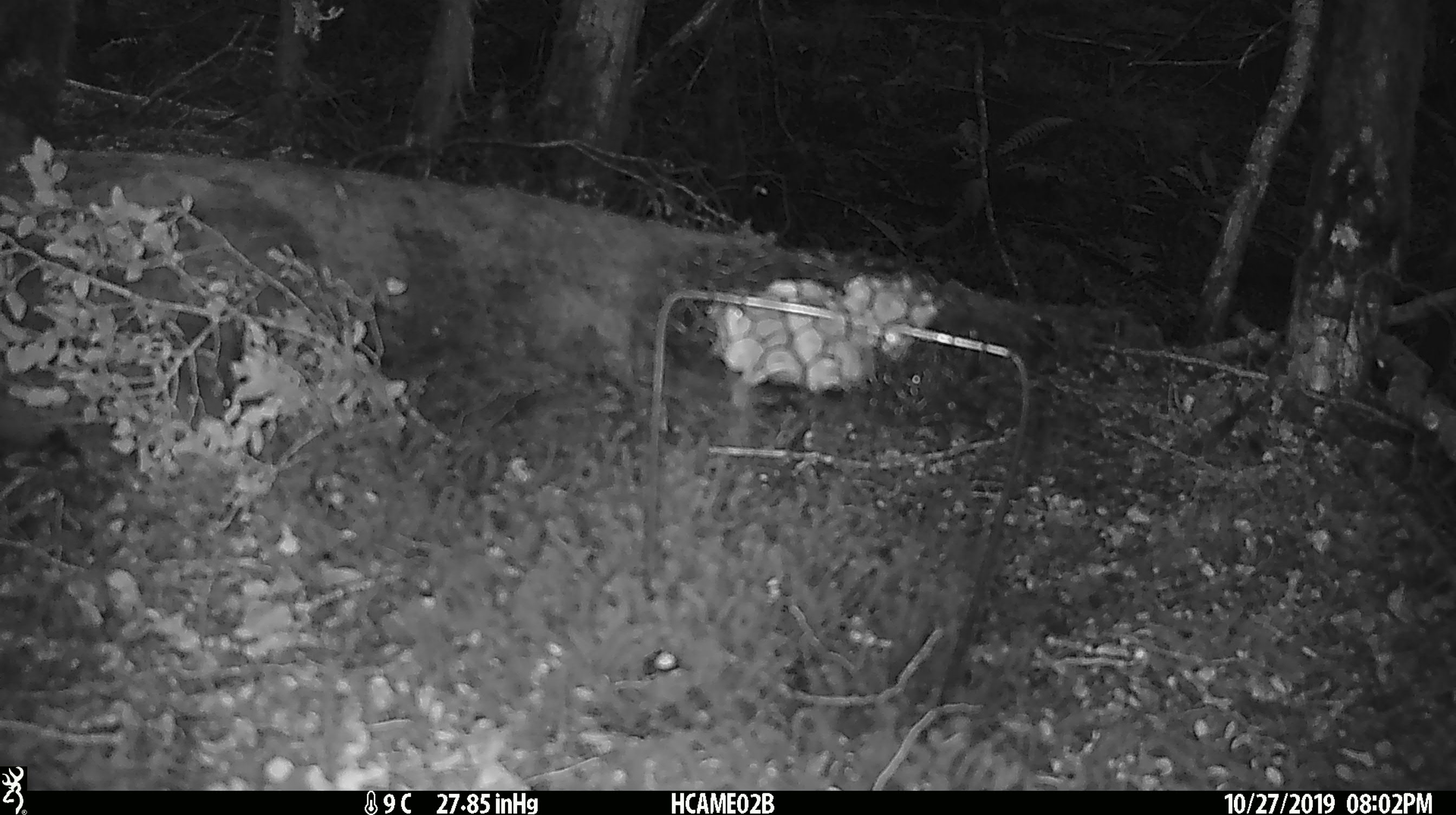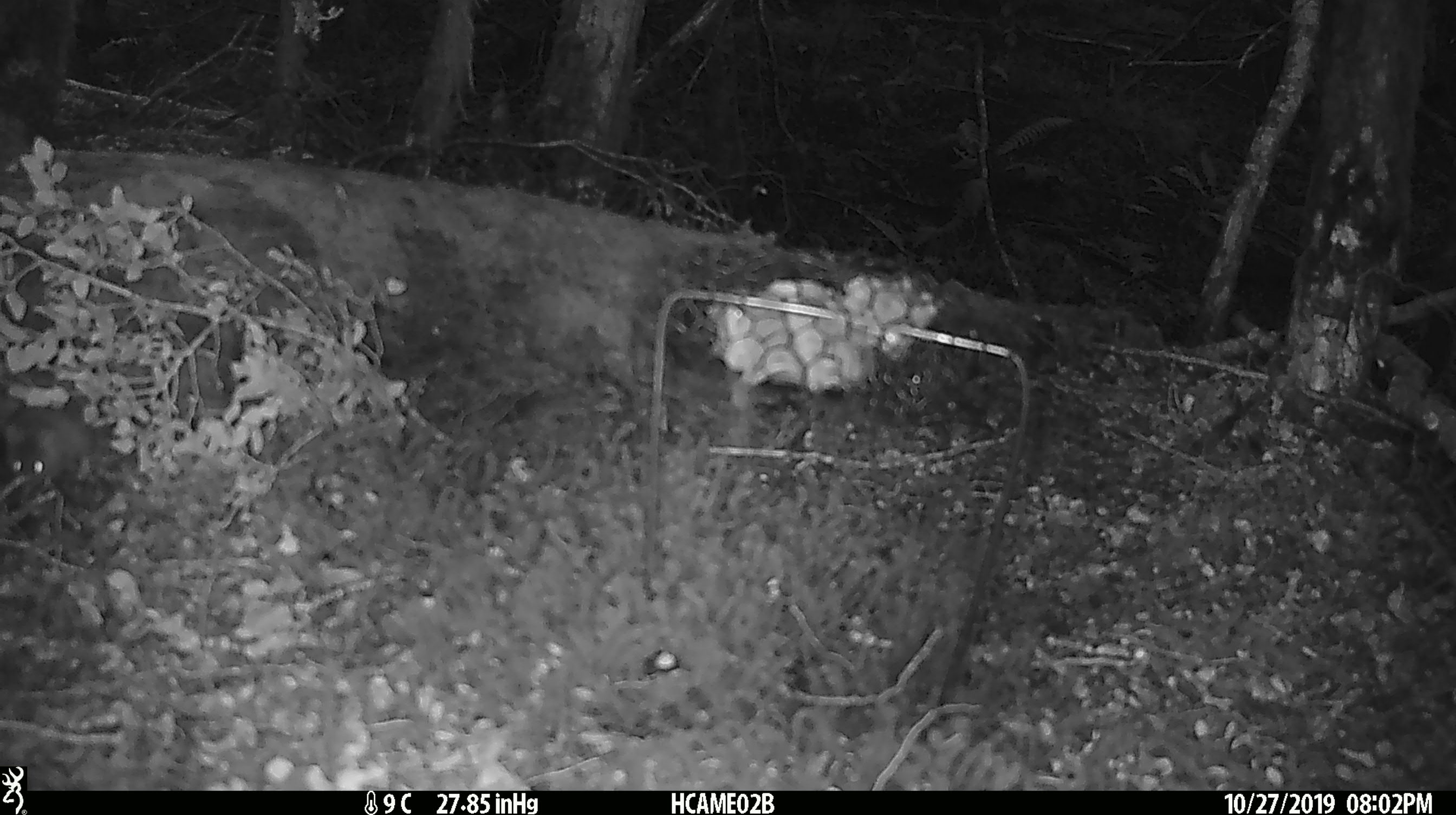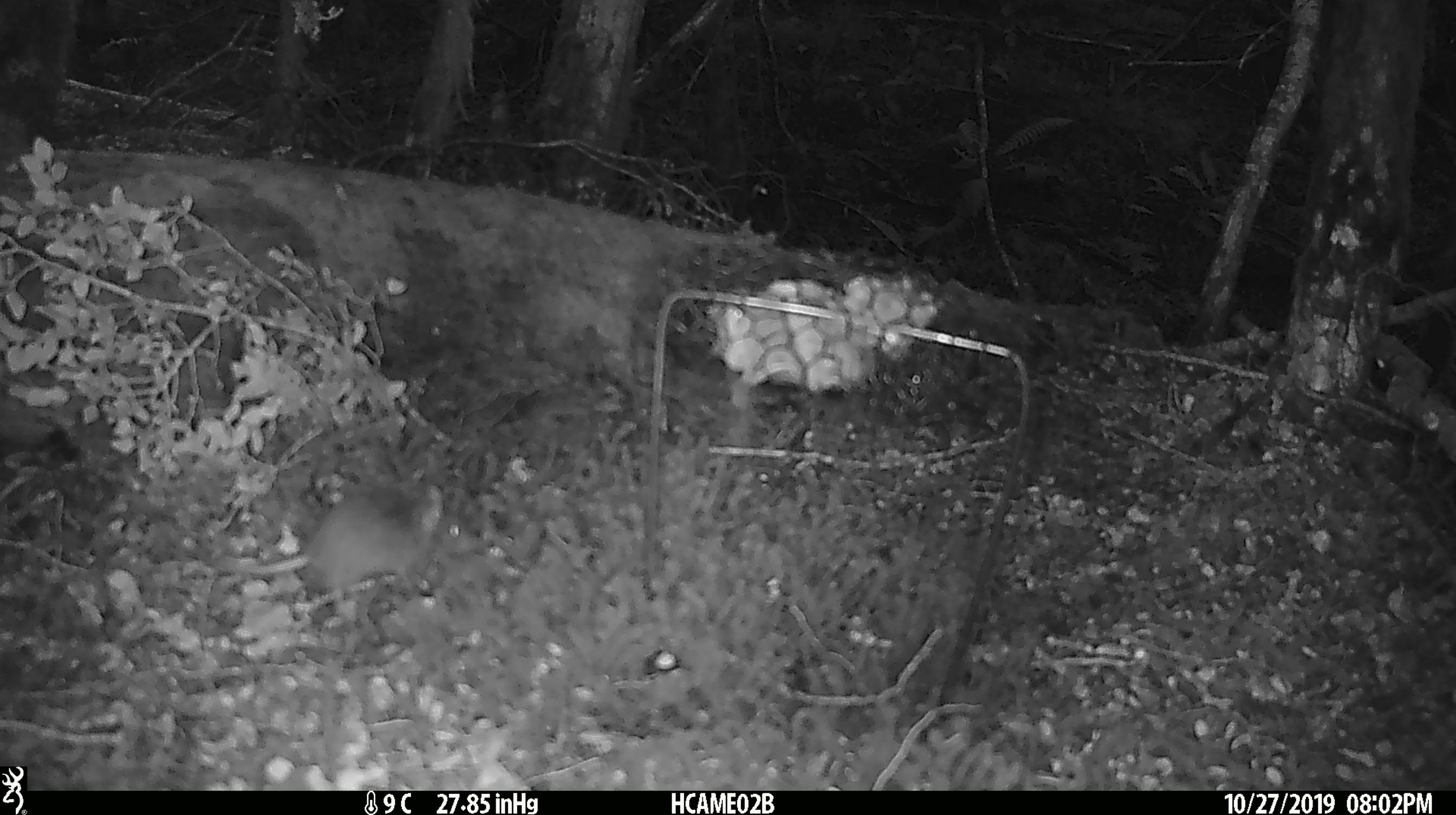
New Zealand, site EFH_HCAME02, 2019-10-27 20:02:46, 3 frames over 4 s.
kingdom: Animalia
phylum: Chordata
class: Mammalia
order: Rodentia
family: Muridae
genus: Mus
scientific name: Mus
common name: mouse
Mouse (Mus).